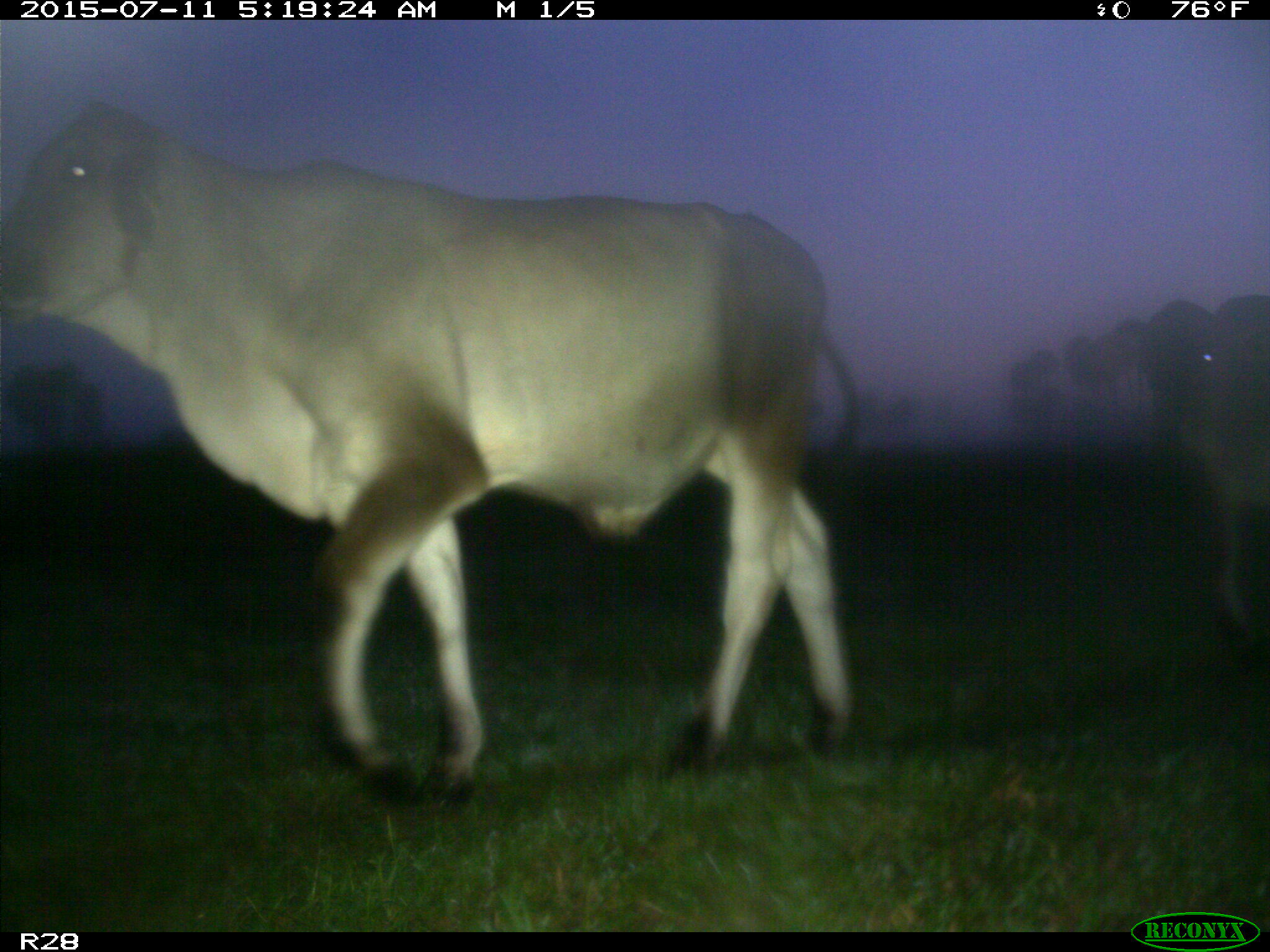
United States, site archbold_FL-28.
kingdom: Animalia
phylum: Chordata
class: Mammalia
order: Artiodactyla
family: Bovidae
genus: Bos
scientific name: Bos taurus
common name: domestic cow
Bos taurus (domestic cow).